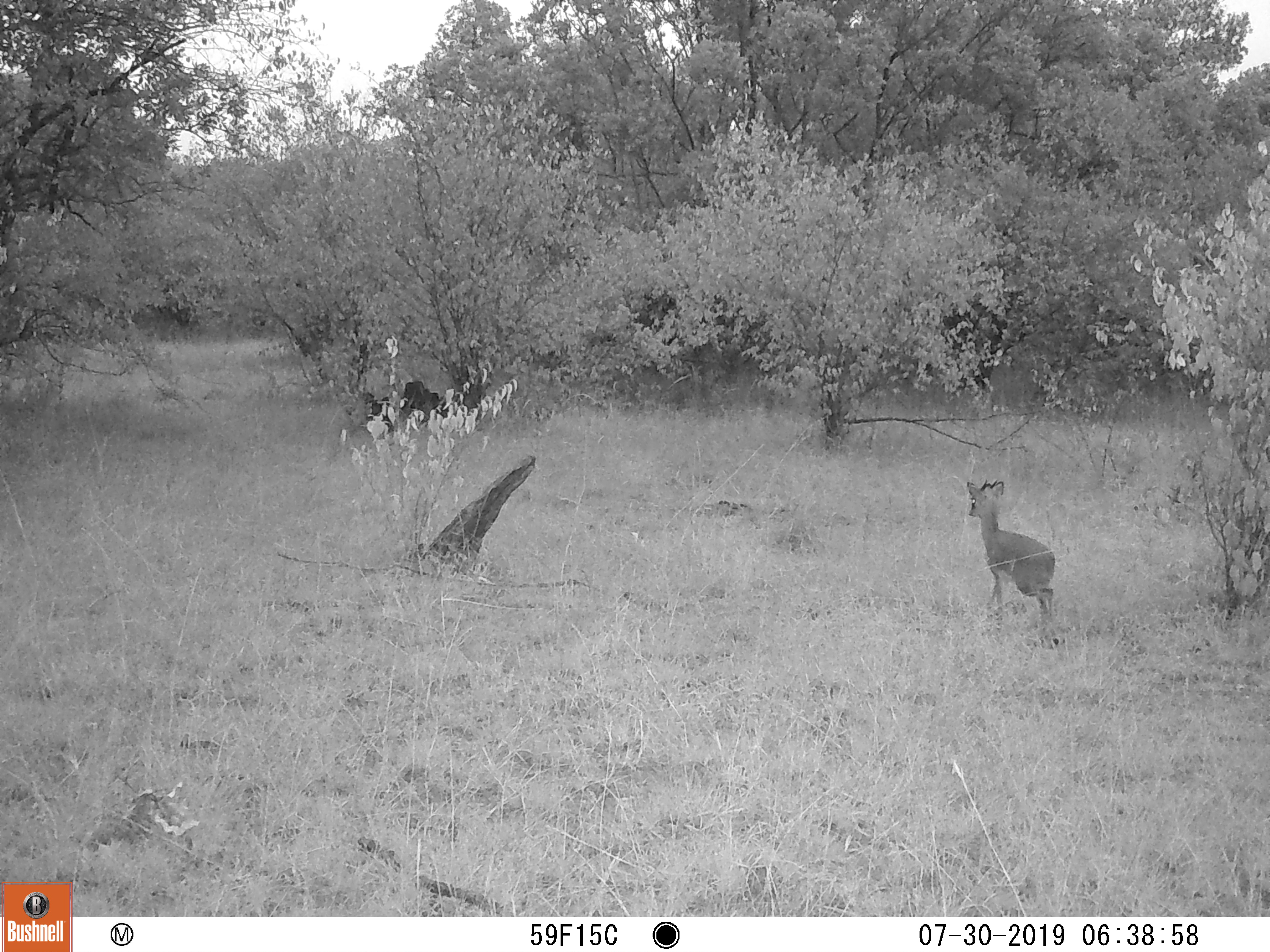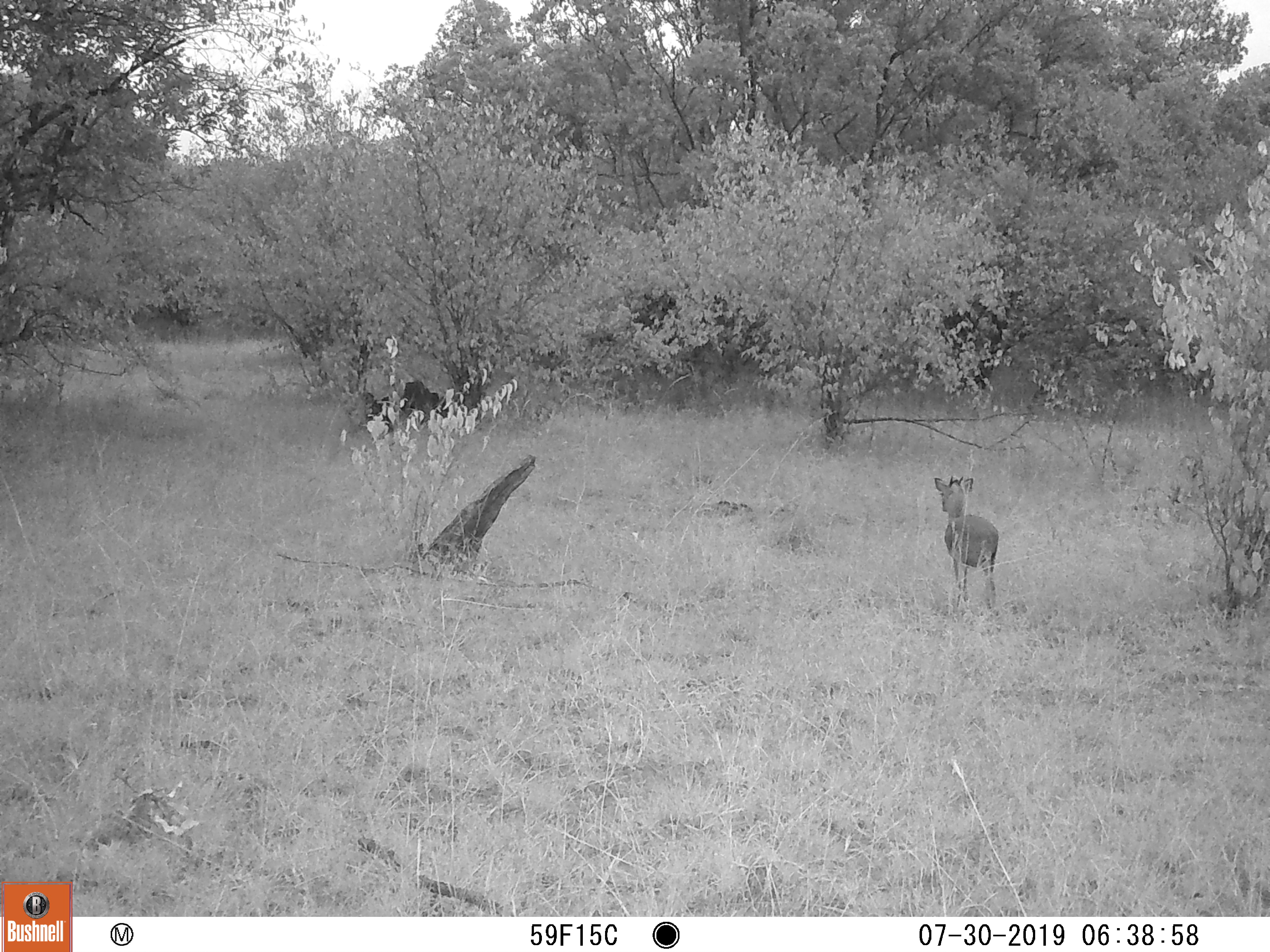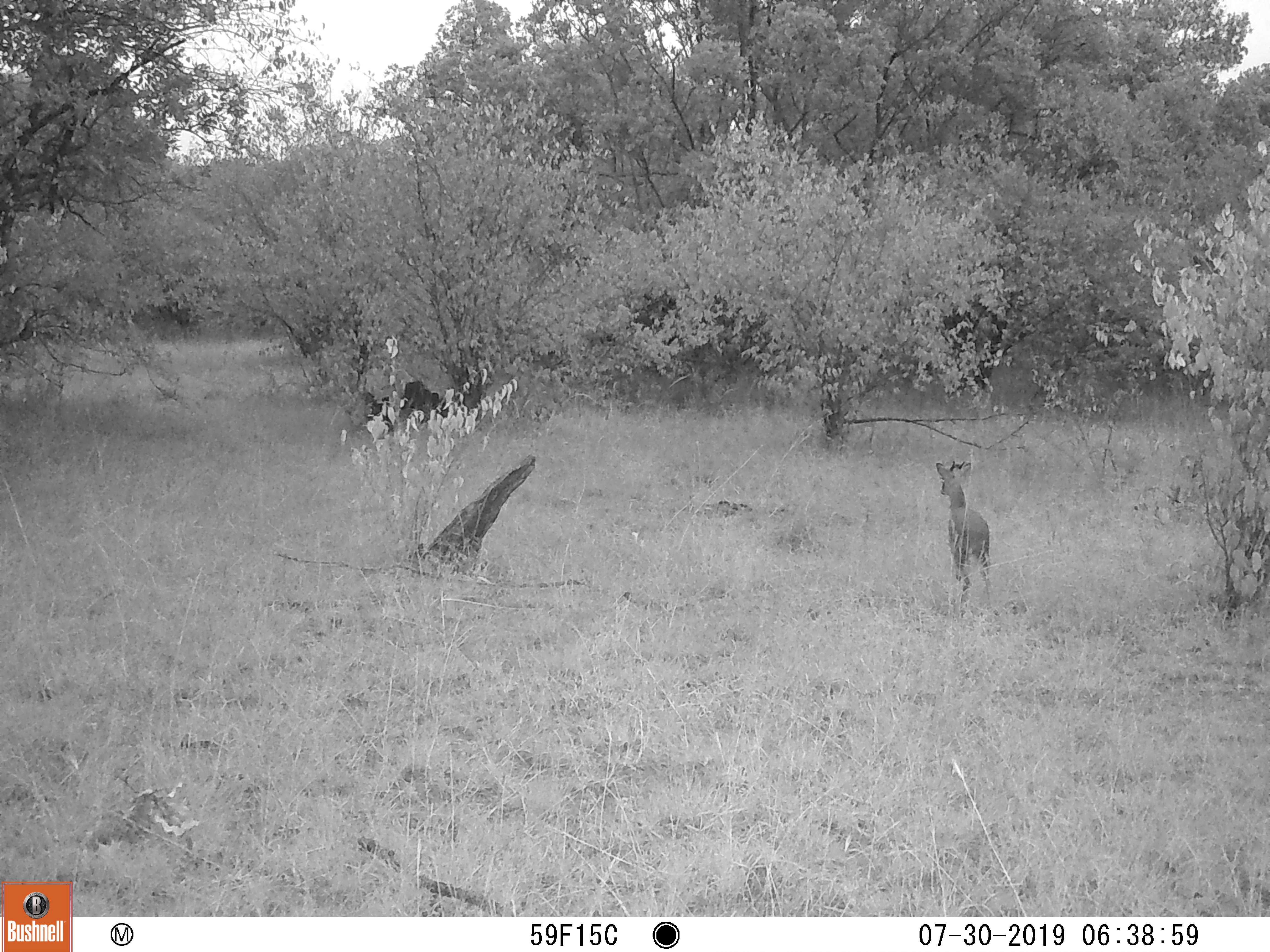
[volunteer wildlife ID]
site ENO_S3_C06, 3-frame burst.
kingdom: Animalia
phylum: Chordata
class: Mammalia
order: Artiodactyla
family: Bovidae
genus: Madoqua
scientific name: Madoqua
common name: dik-dik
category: dikdik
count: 1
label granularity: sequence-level